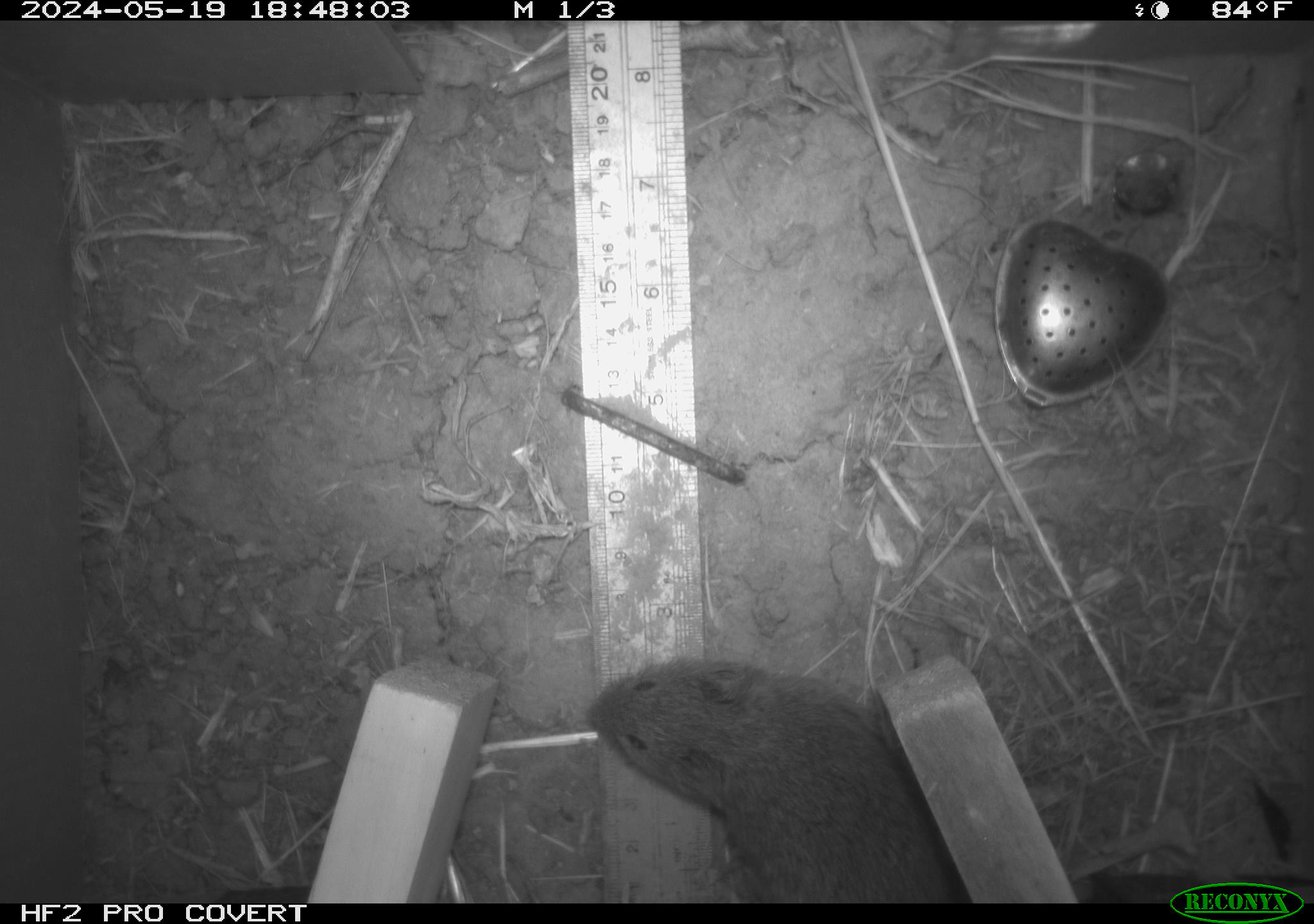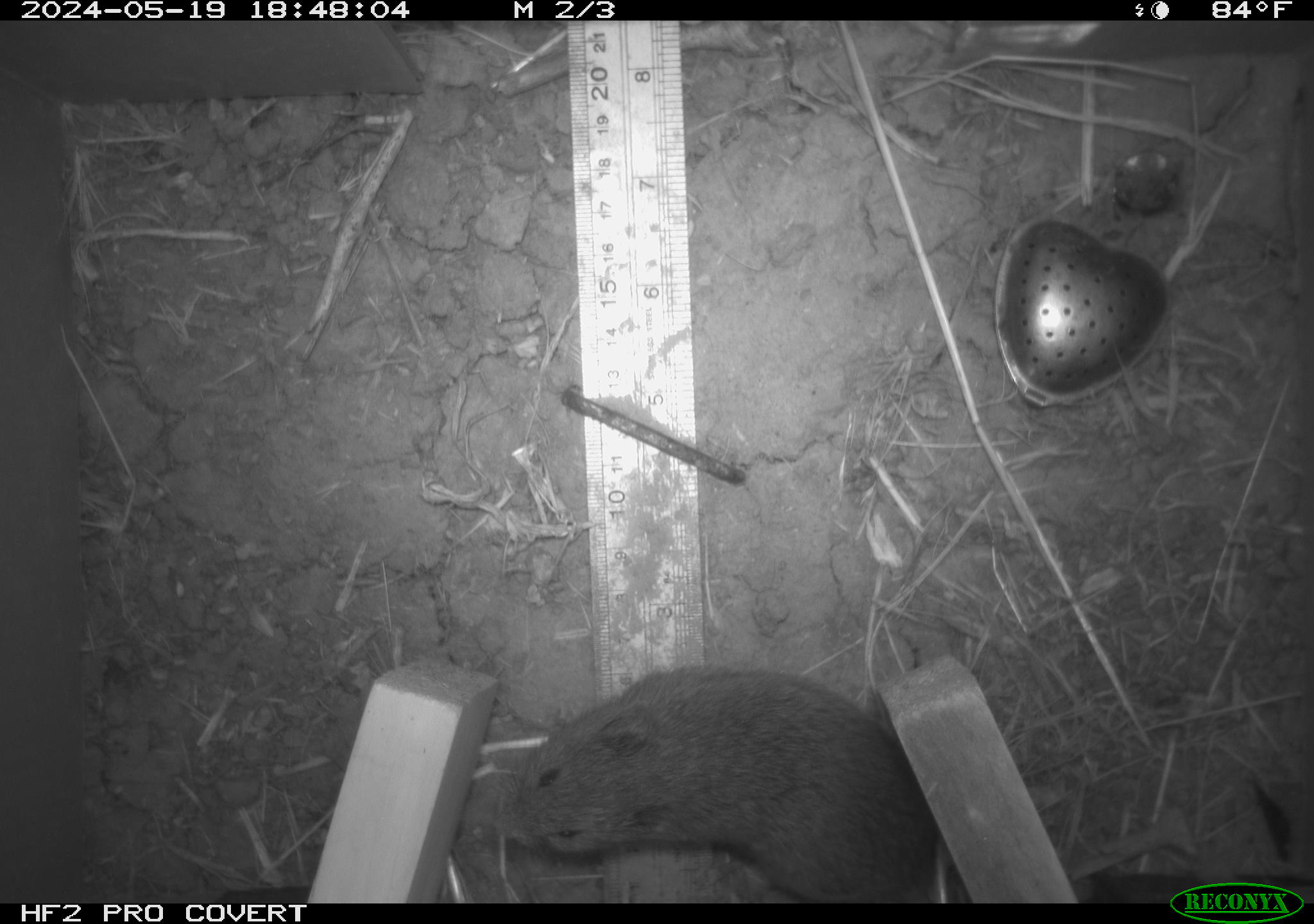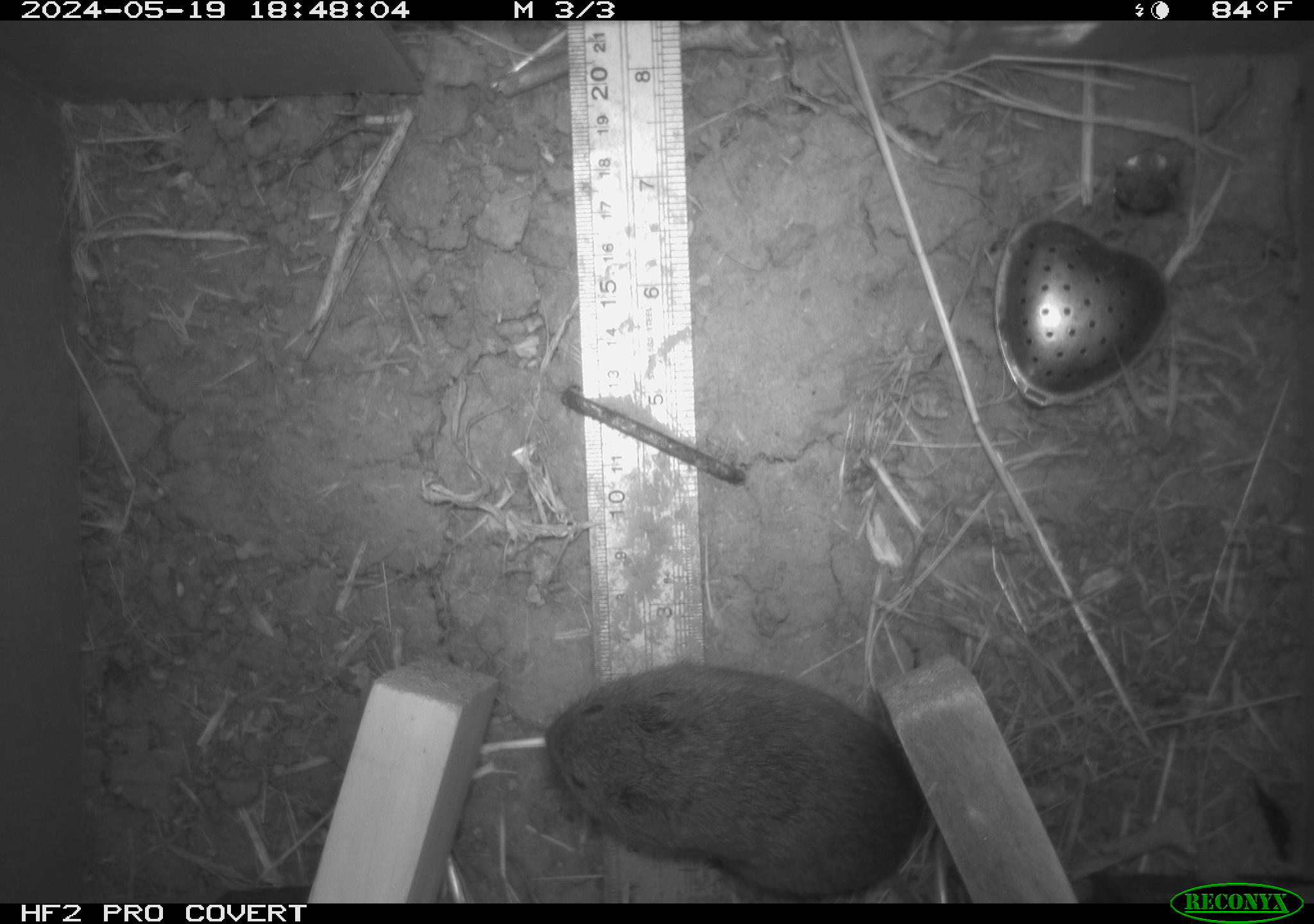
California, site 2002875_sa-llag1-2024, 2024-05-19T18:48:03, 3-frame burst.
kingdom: Animalia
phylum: Chordata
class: Mammalia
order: Rodentia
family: Cricetidae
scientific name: Arvicolinae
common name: voles, lemmings, and muskrats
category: arvicolinae subfamily